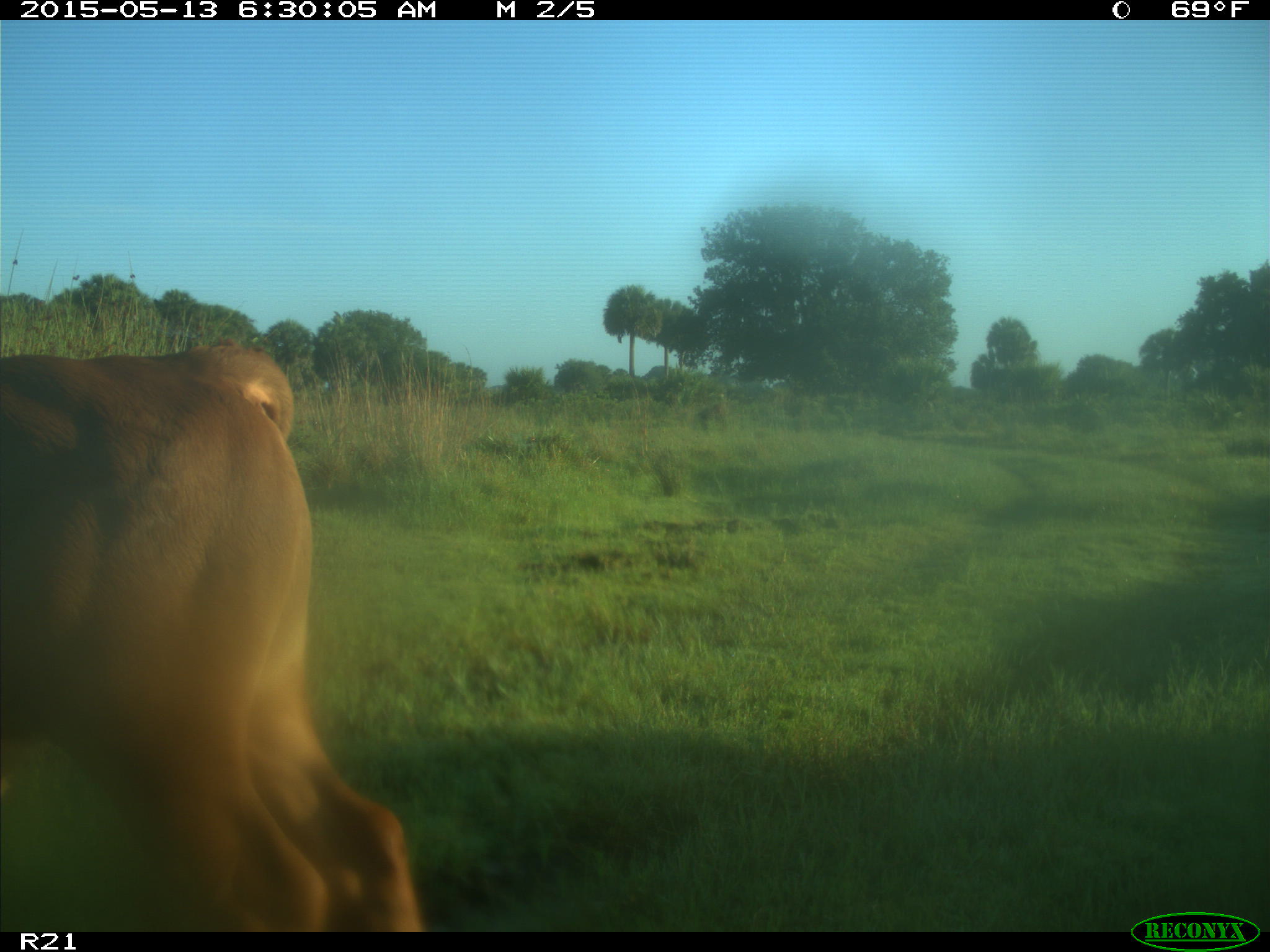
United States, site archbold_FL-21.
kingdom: Animalia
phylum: Chordata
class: Mammalia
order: Artiodactyla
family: Bovidae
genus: Bos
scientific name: Bos taurus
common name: domestic cow